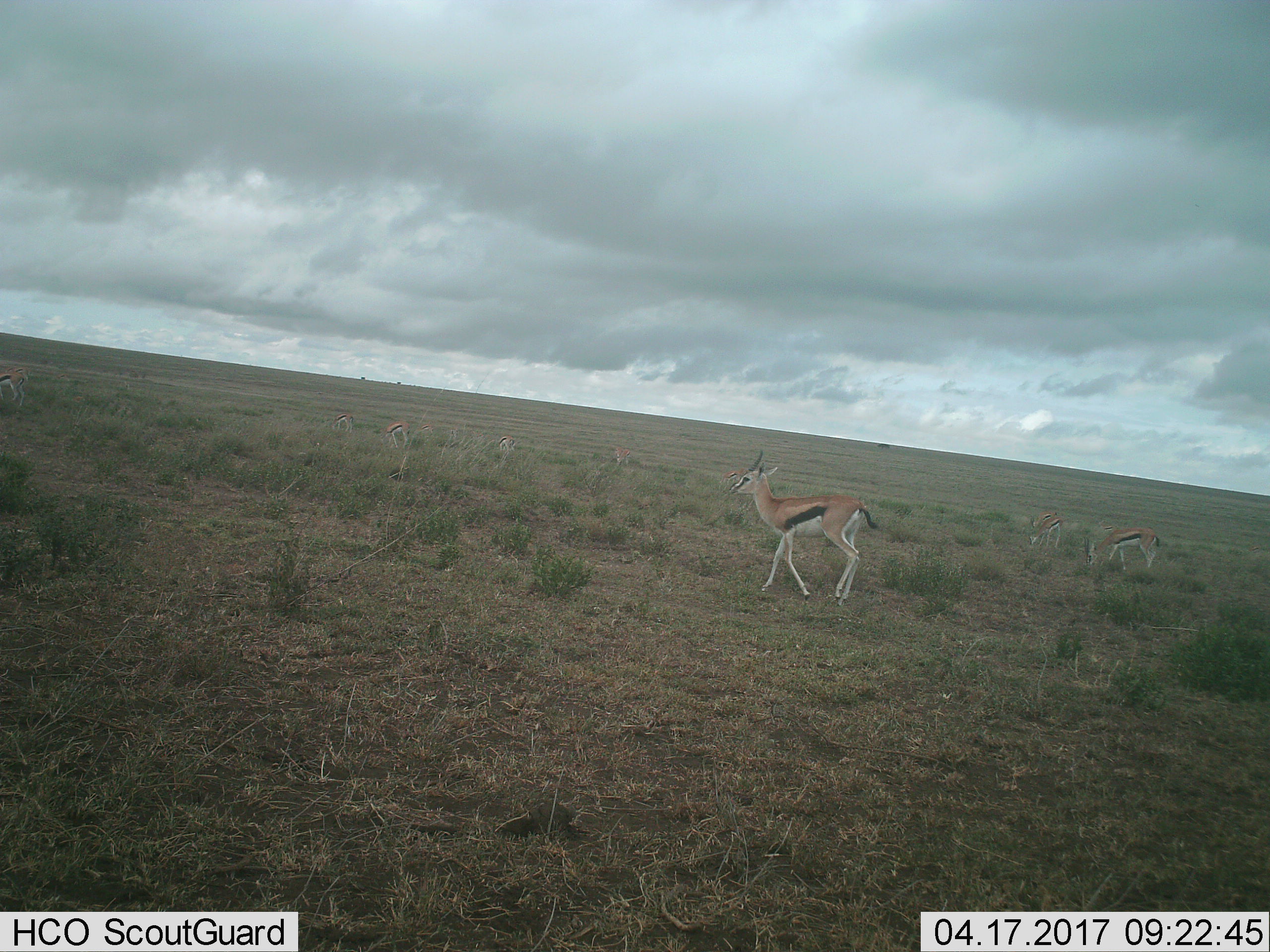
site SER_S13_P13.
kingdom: Animalia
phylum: Chordata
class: Mammalia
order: Artiodactyla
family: Bovidae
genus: Eudorcas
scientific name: Eudorcas thomsonii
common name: thomson's gazelle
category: gazellethomsons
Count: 11-50.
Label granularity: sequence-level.